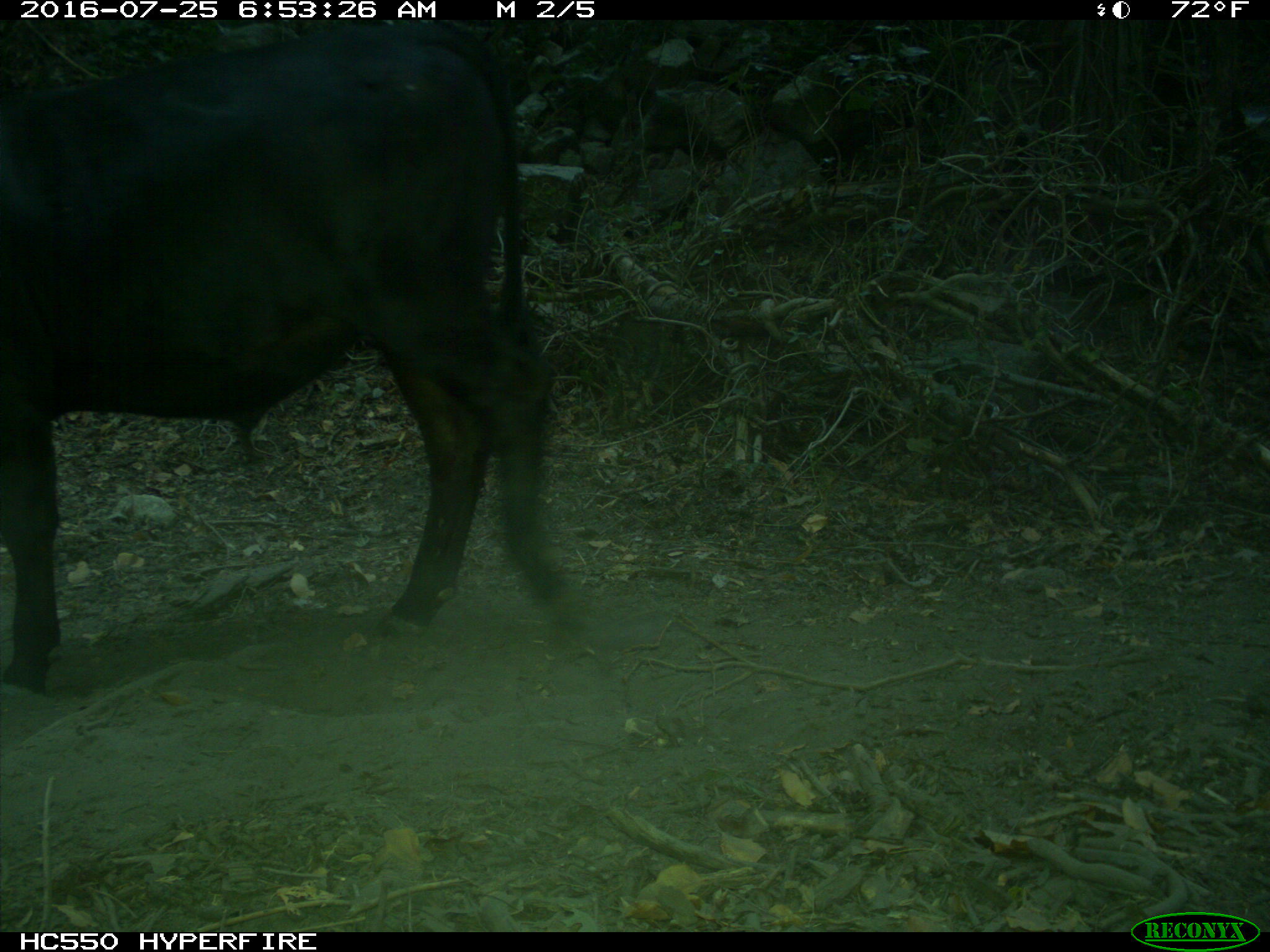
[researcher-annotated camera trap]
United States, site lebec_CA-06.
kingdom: Animalia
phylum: Chordata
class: Mammalia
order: Artiodactyla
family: Bovidae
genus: Bos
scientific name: Bos taurus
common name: domestic cow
Bos taurus (domestic cow).